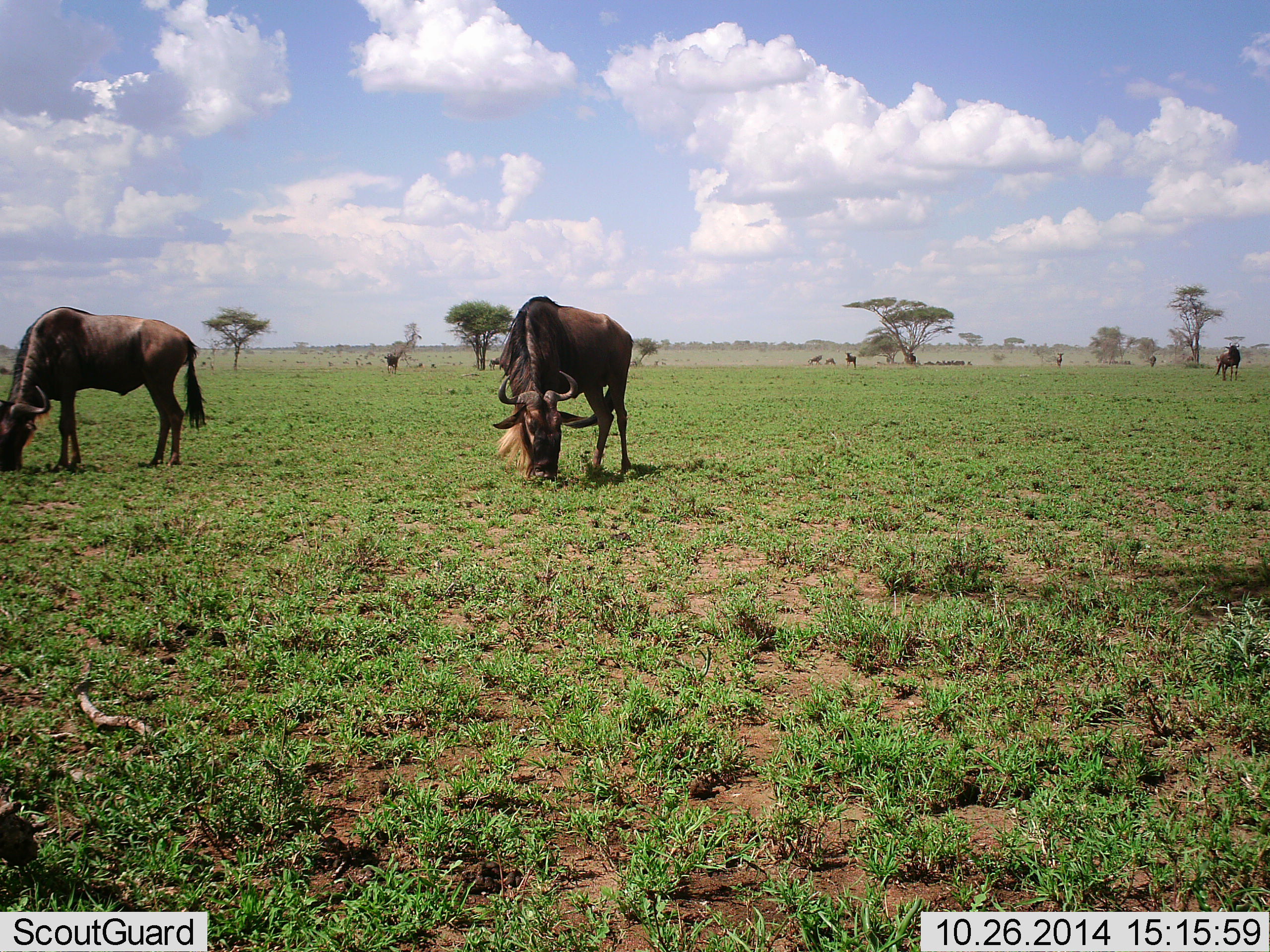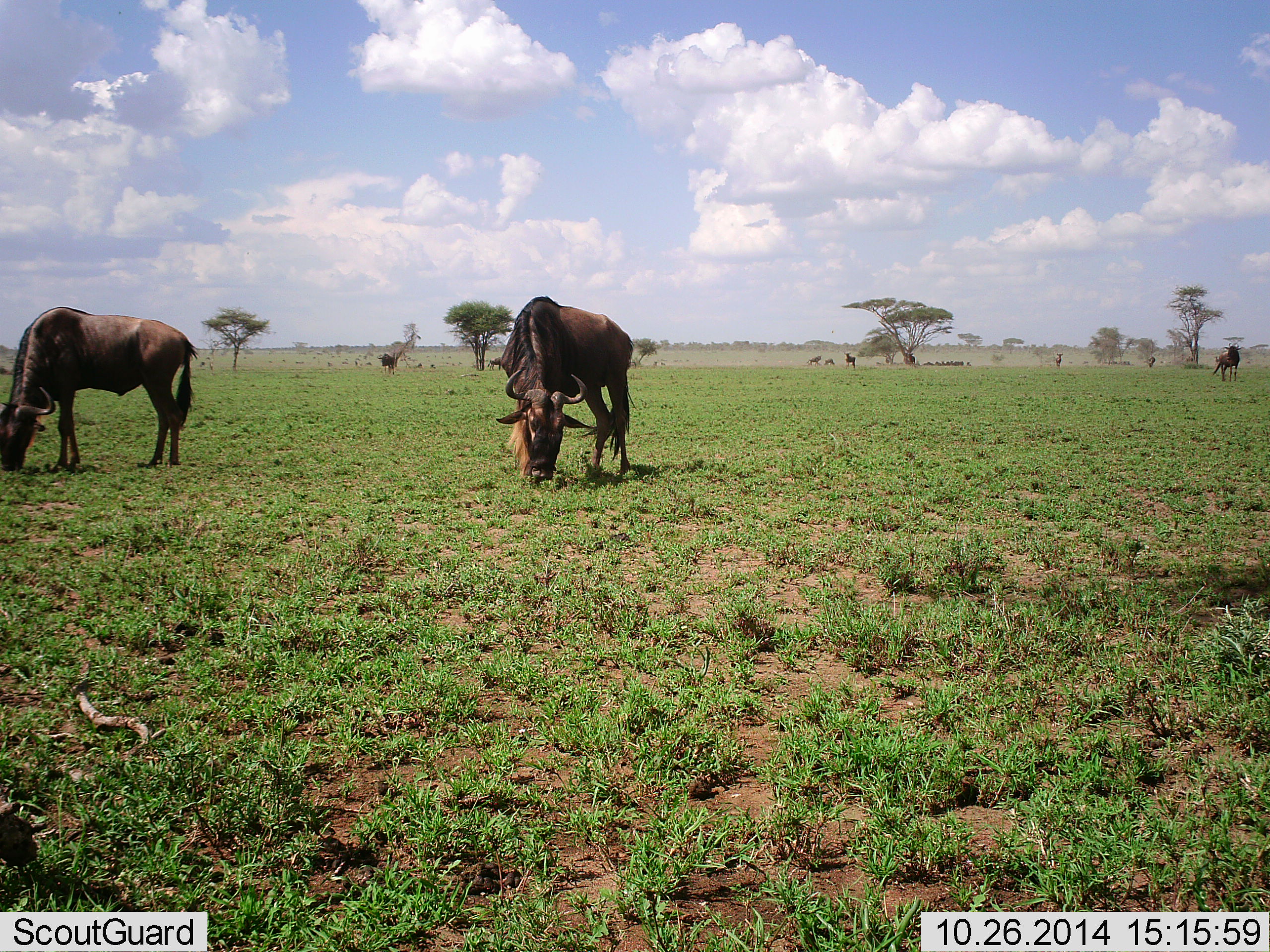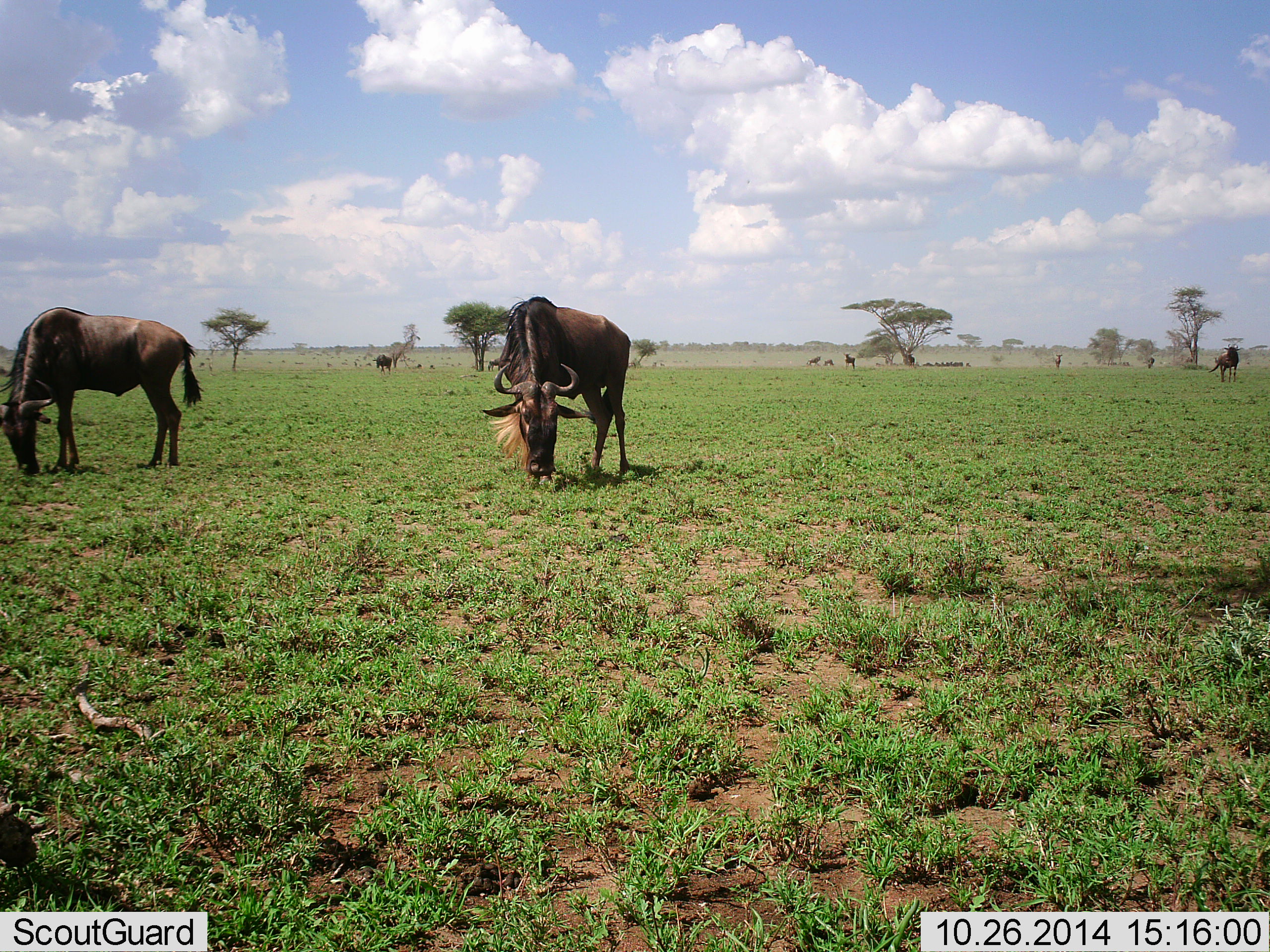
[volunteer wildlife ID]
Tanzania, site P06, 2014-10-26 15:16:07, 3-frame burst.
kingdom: Animalia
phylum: Chordata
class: Mammalia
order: Artiodactyla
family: Bovidae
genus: Connochaetes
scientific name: Connochaetes taurinus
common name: blue wildebeest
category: wildebeest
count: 9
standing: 60%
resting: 0%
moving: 10%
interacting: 0%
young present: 0%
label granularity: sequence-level